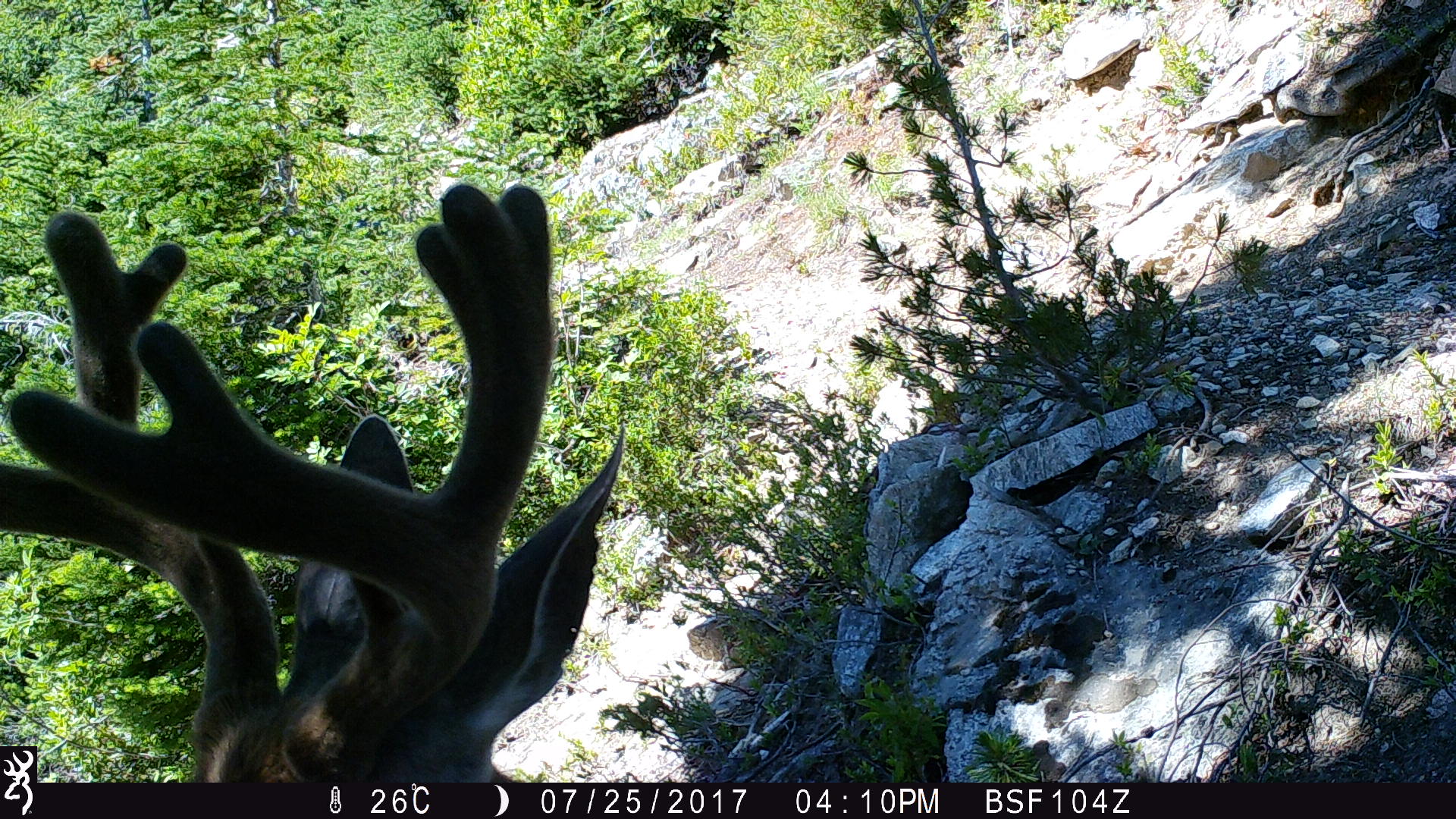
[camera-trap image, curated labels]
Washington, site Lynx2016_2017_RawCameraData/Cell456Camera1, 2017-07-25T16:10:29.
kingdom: Animalia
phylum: Chordata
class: Mammalia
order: Artiodactyla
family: Cervidae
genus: Odocoileus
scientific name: Odocoileus hemionus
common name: mule deer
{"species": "Odocoileus hemionus (mule deer)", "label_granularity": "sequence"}